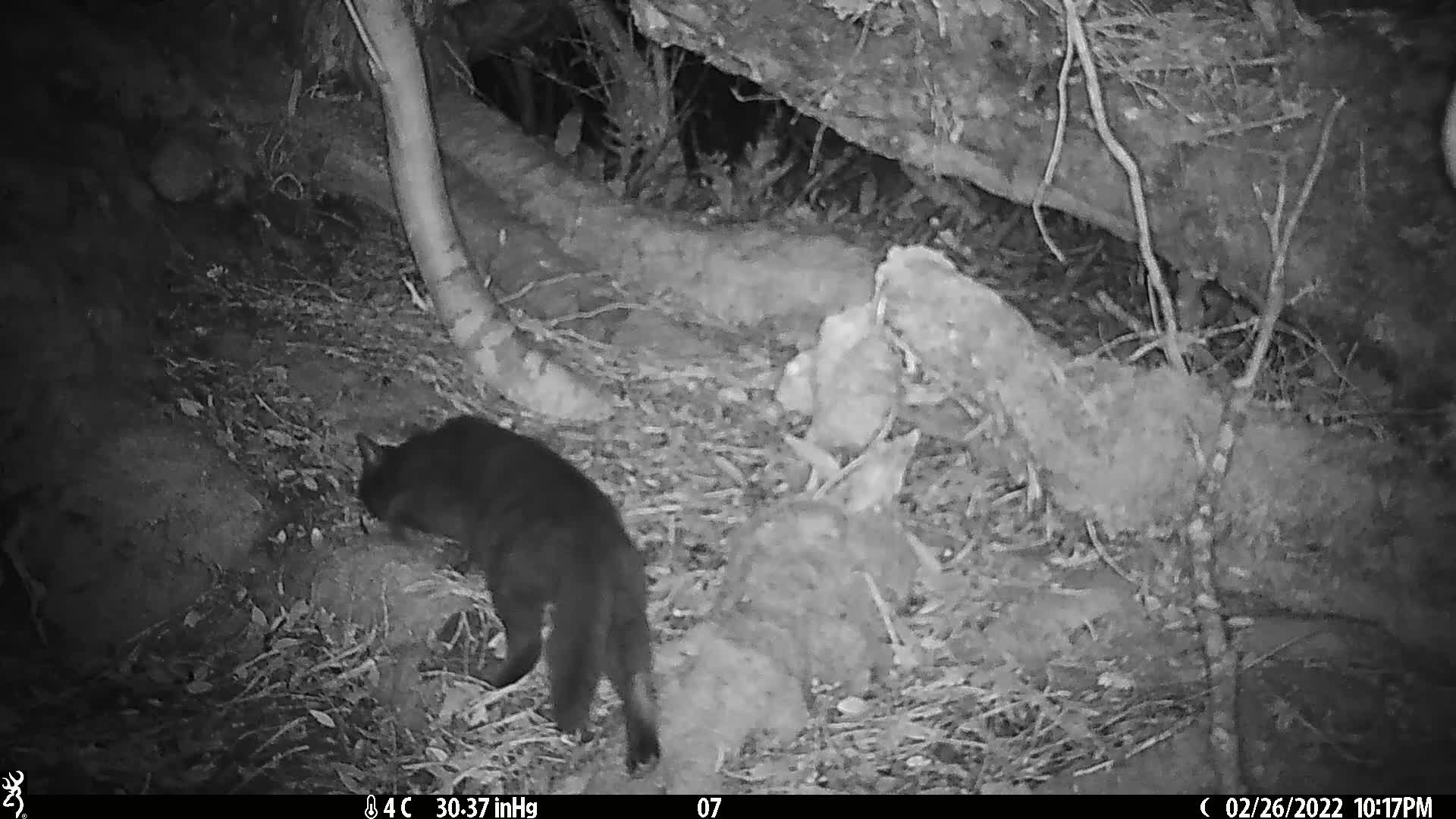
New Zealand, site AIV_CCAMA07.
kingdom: Animalia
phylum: Chordata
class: Mammalia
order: Carnivora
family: Felidae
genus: Felis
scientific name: Felis catus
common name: domestic cat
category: cat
Cat (domestic cat) (Felis catus).